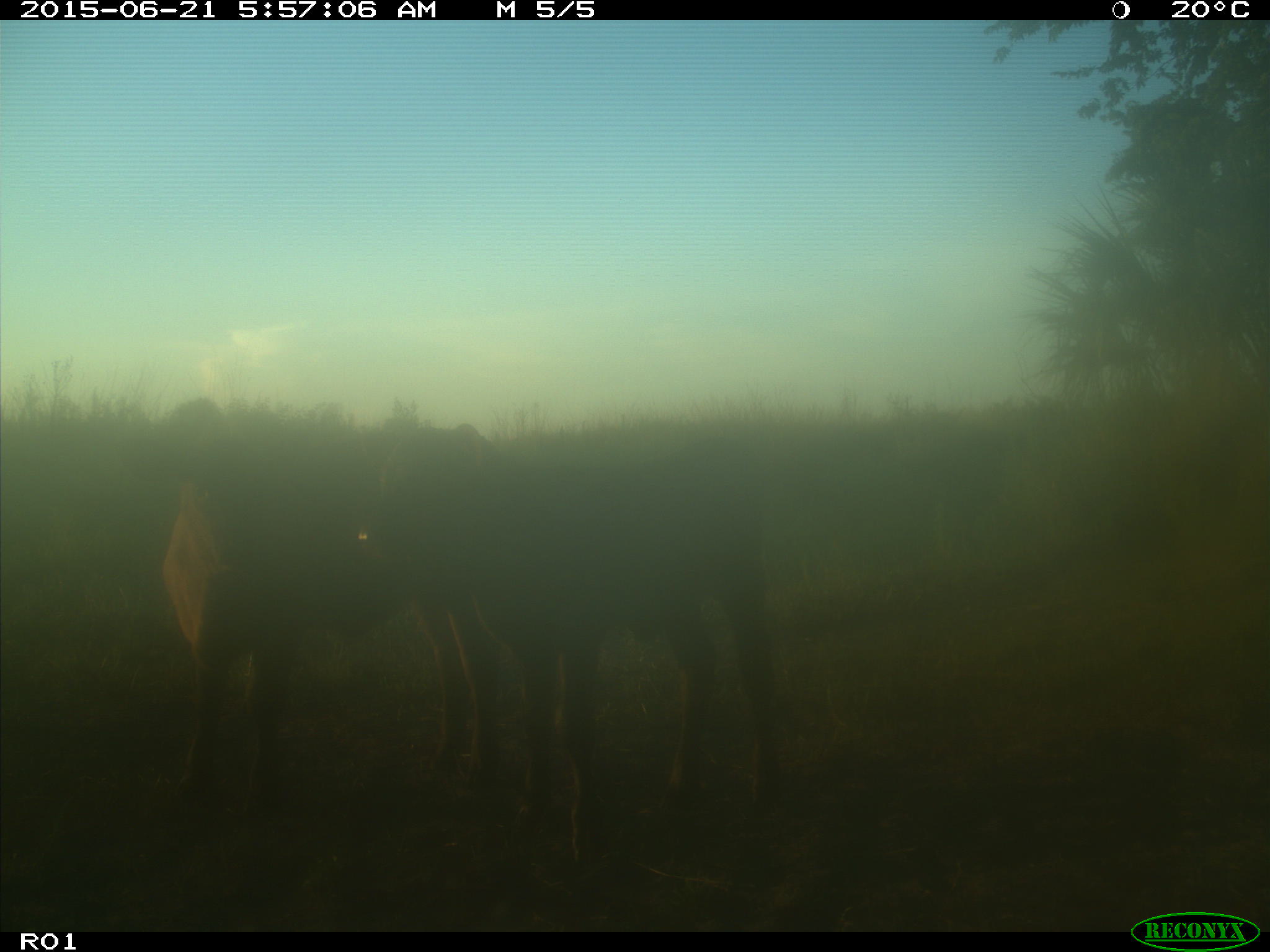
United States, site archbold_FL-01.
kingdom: Animalia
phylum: Chordata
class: Mammalia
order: Artiodactyla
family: Bovidae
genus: Bos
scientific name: Bos taurus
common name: domestic cow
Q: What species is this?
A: Bos taurus (domestic cow).